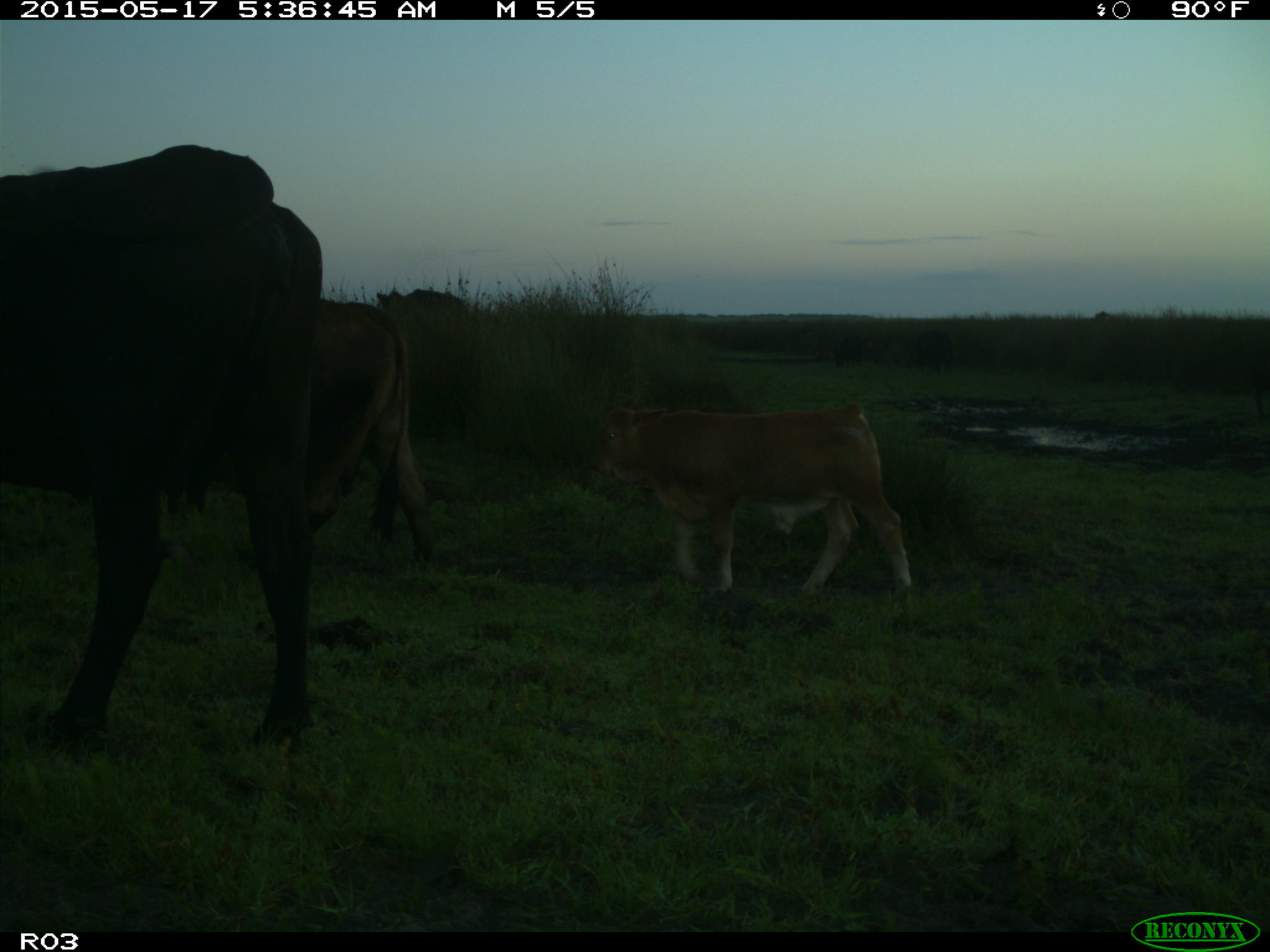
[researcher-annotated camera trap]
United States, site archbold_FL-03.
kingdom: Animalia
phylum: Chordata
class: Mammalia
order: Artiodactyla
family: Bovidae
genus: Bos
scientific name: Bos taurus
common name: domestic cow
Bos taurus (domestic cow).